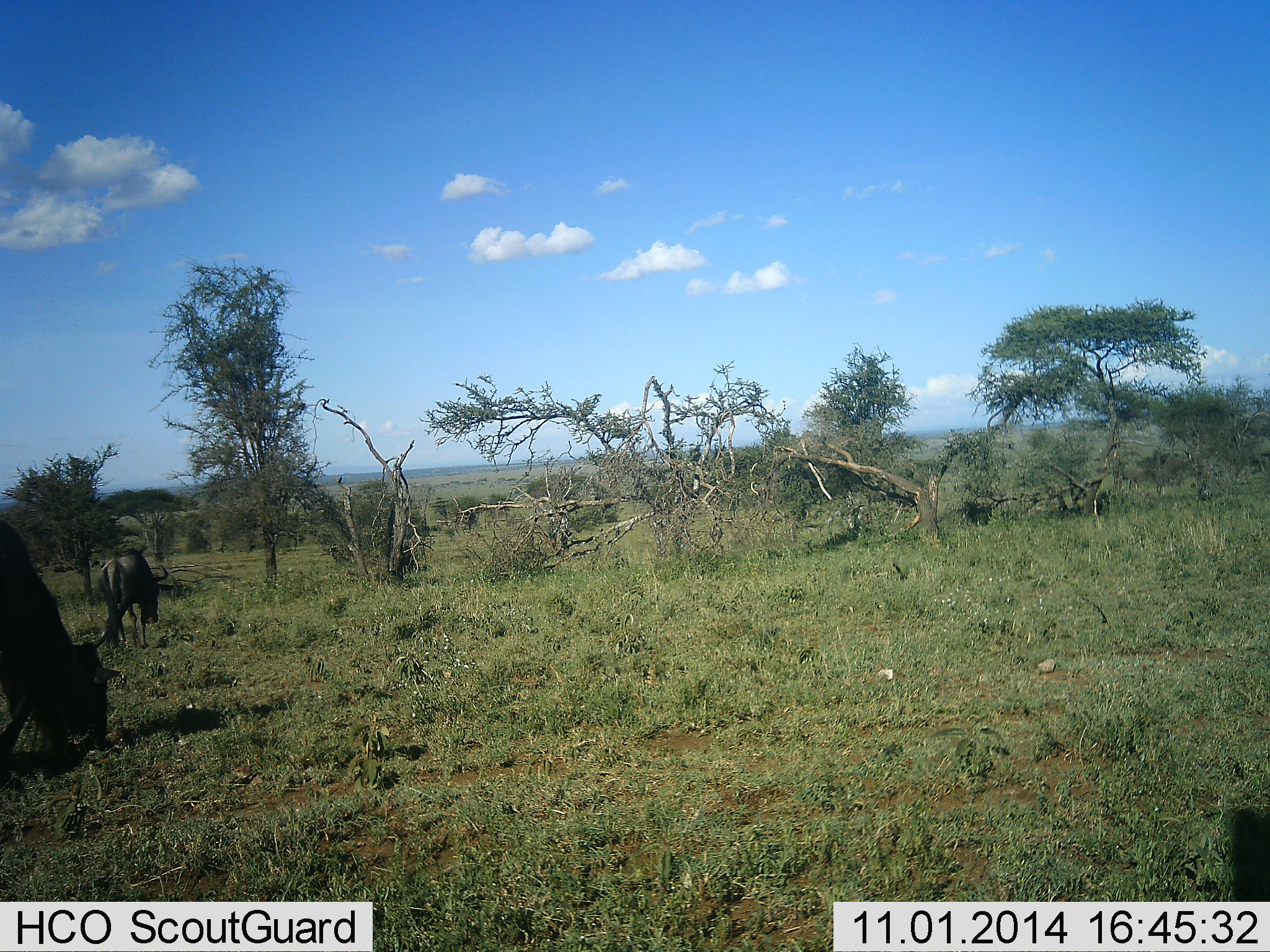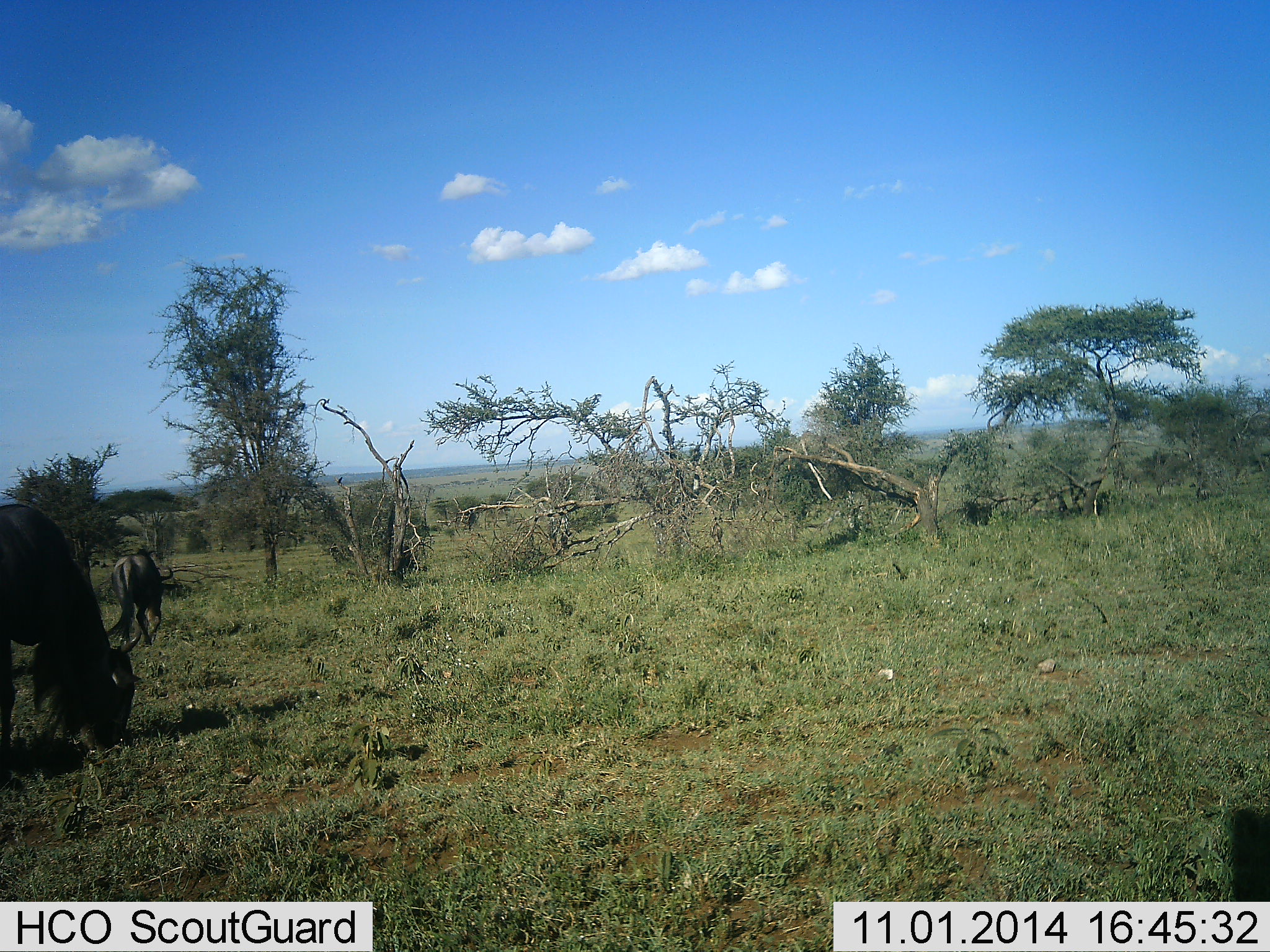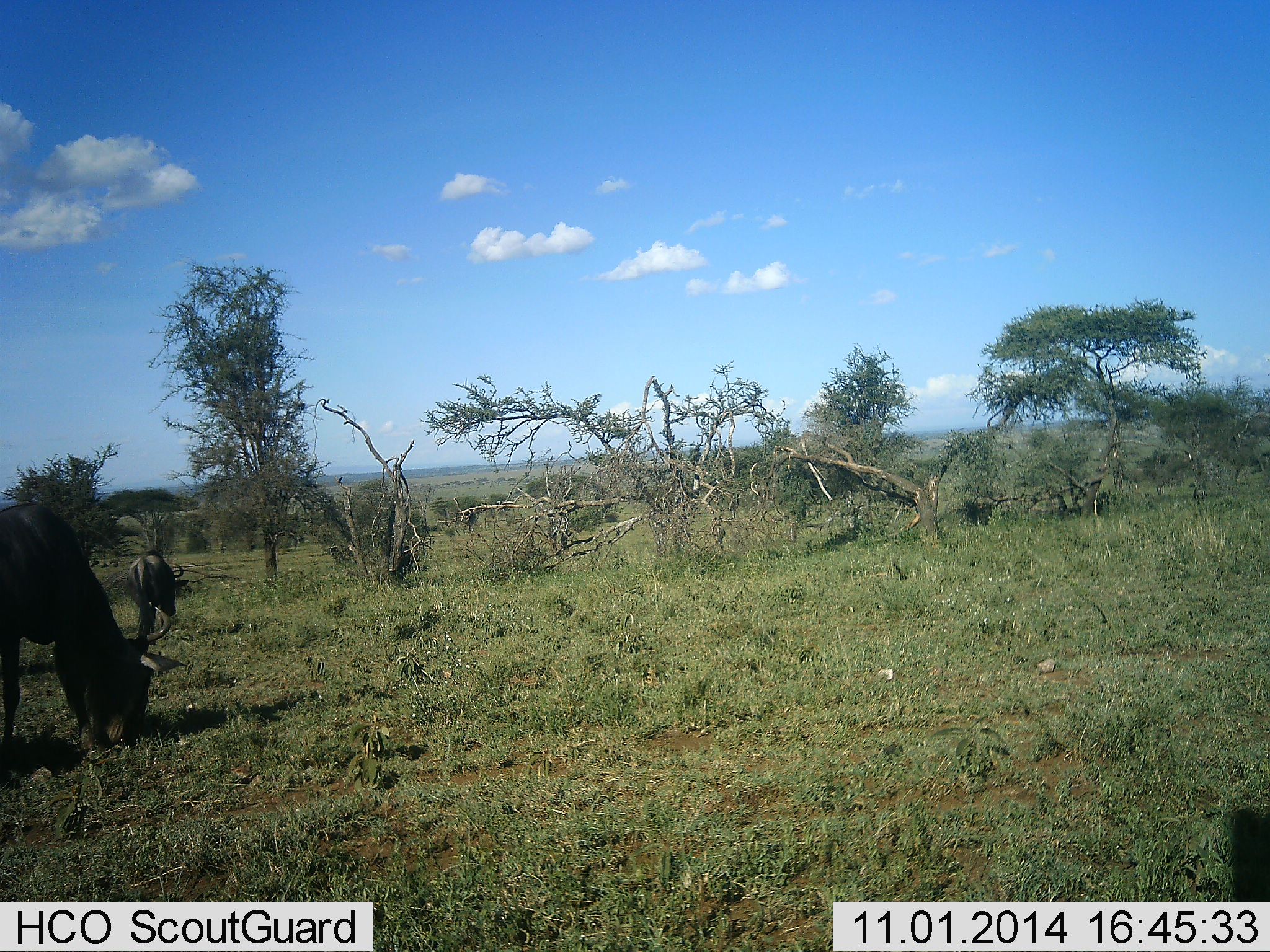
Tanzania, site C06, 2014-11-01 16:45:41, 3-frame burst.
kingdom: Animalia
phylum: Chordata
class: Mammalia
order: Artiodactyla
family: Bovidae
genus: Connochaetes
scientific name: Connochaetes taurinus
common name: blue wildebeest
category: wildebeest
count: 2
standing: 20%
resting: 0%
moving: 20%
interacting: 0%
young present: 0%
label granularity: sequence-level